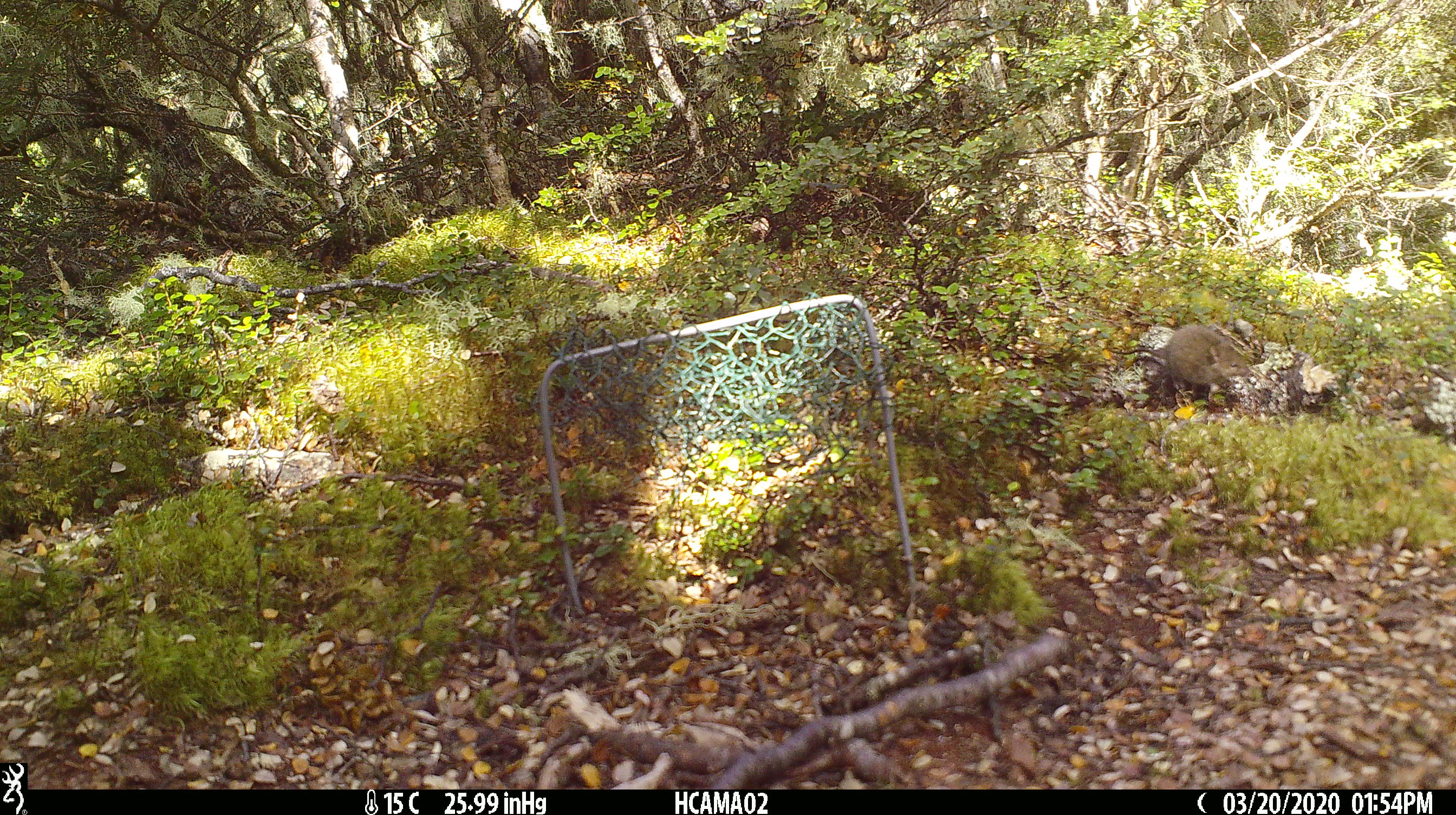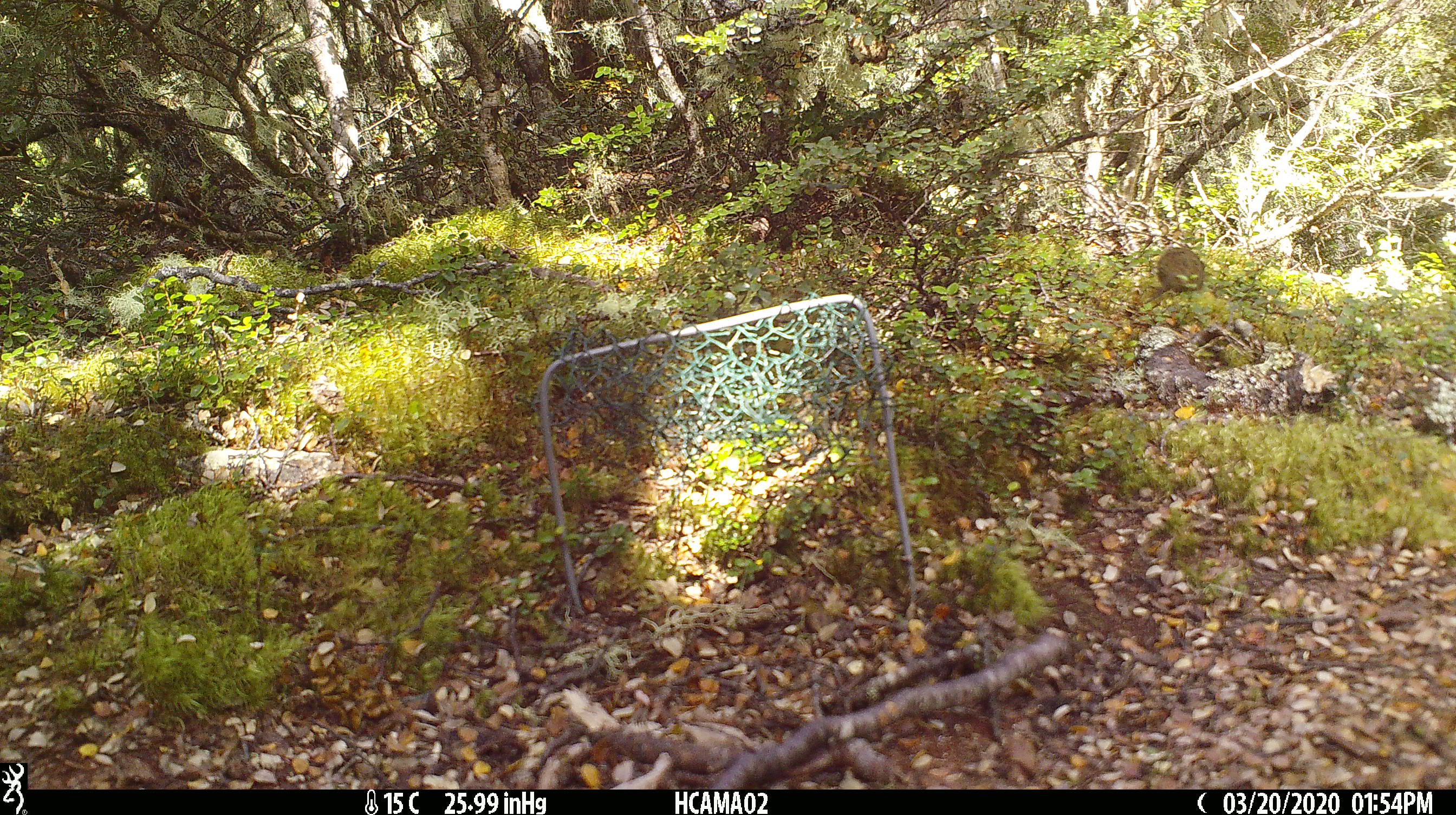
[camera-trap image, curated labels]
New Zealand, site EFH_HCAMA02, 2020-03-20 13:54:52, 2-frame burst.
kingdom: Animalia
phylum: Chordata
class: Mammalia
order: Rodentia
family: Muridae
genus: Mus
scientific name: Mus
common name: mouse